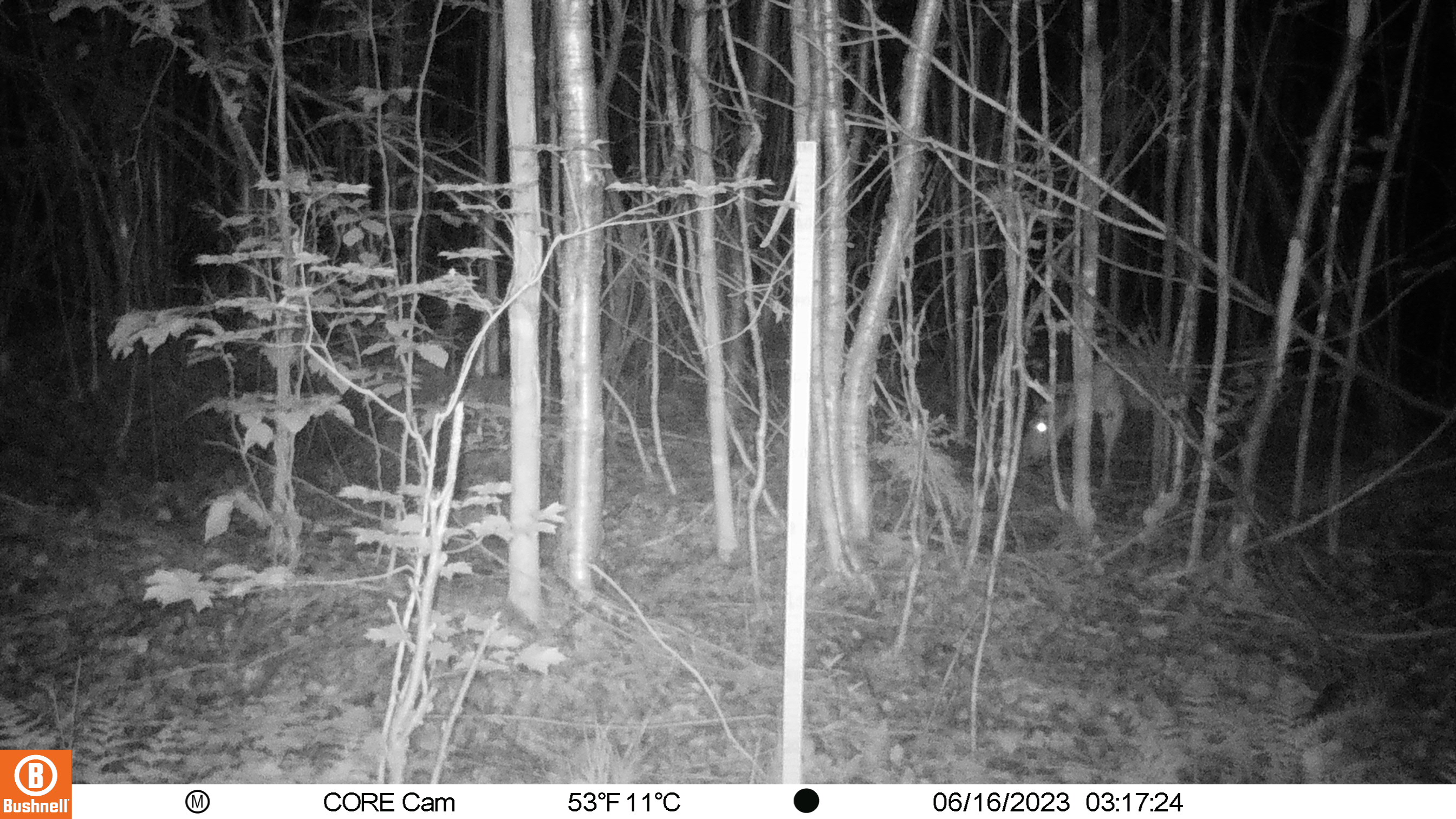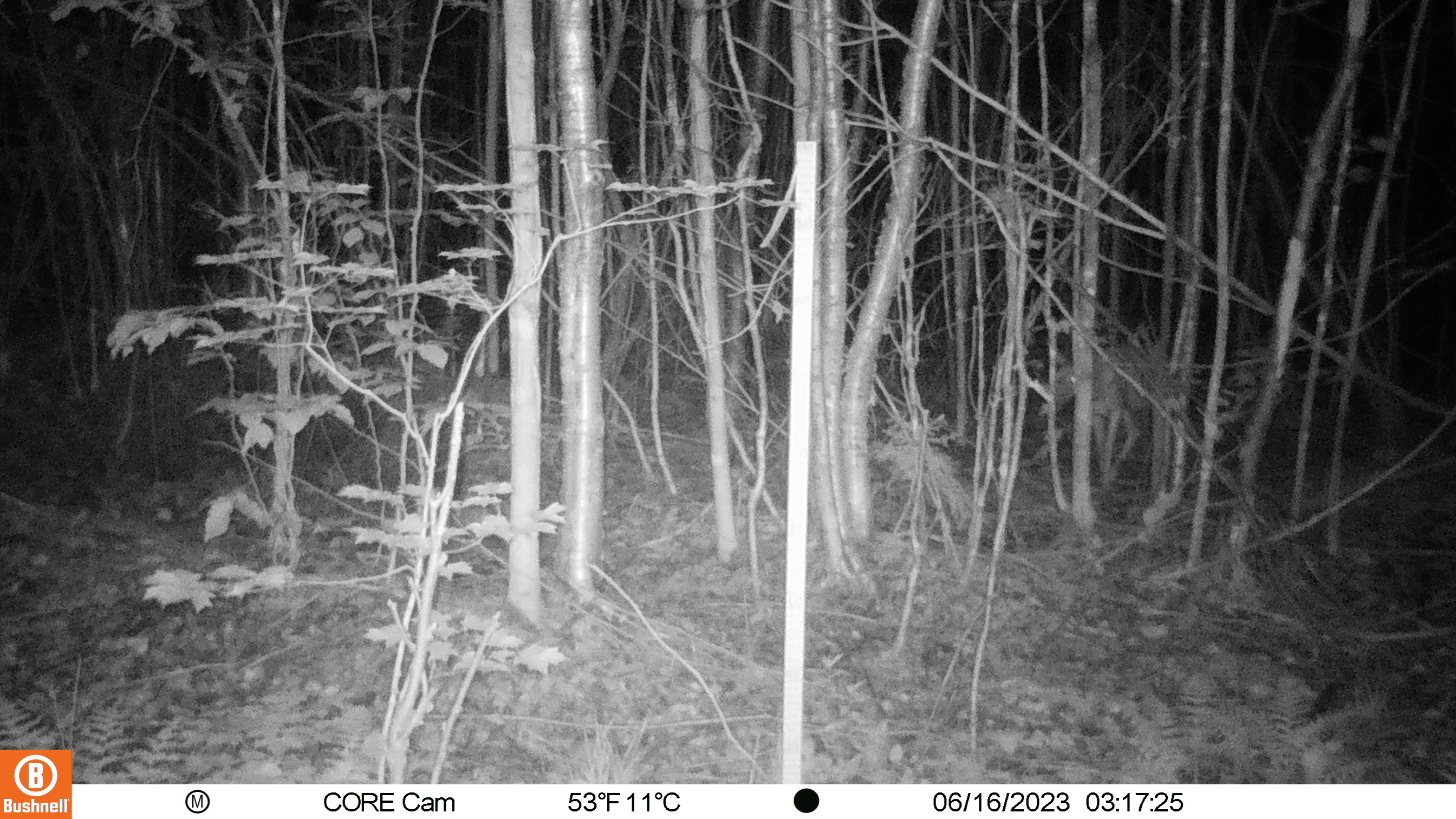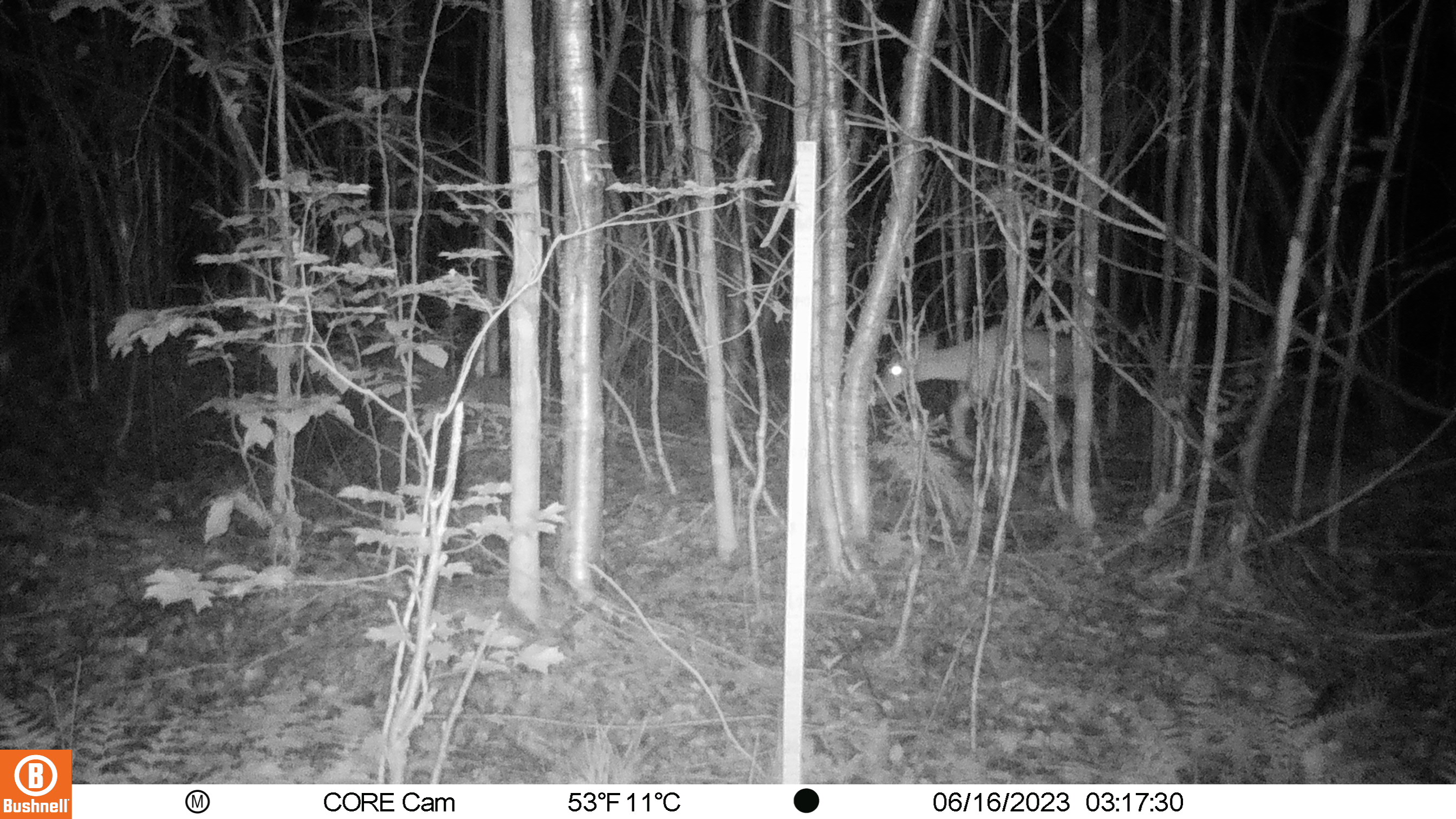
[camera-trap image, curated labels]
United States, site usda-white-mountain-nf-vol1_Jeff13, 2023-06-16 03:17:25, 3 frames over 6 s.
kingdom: Animalia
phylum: Chordata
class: Mammalia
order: Artiodactyla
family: Cervidae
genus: Odocoileus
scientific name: Odocoileus virginianus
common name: white-tailed deer